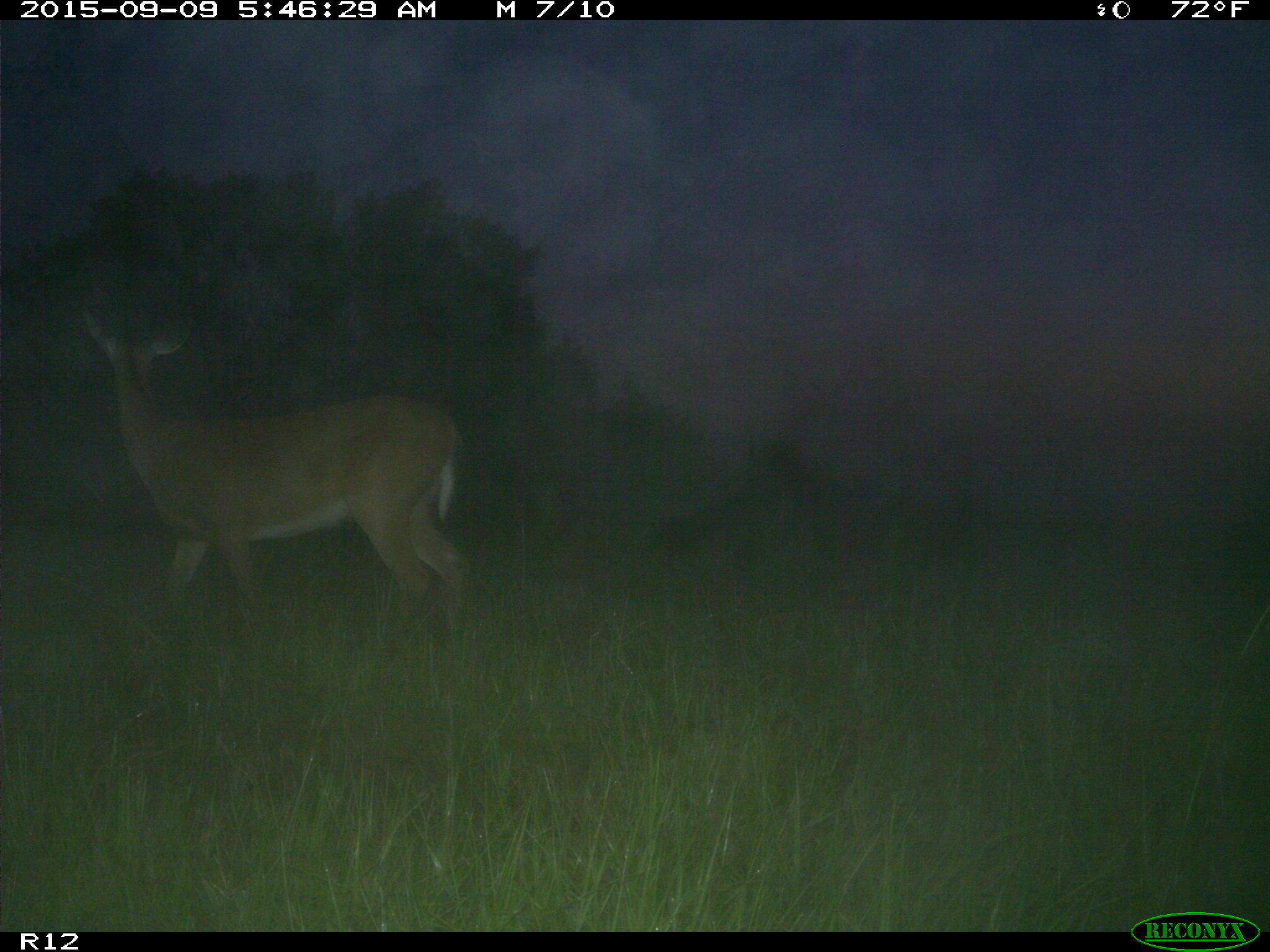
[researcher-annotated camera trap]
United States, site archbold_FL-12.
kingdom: Animalia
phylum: Chordata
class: Mammalia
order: Artiodactyla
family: Cervidae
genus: Odocoileus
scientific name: Odocoileus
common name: deer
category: unidentified deer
Unidentified deer (deer) (Odocoileus).